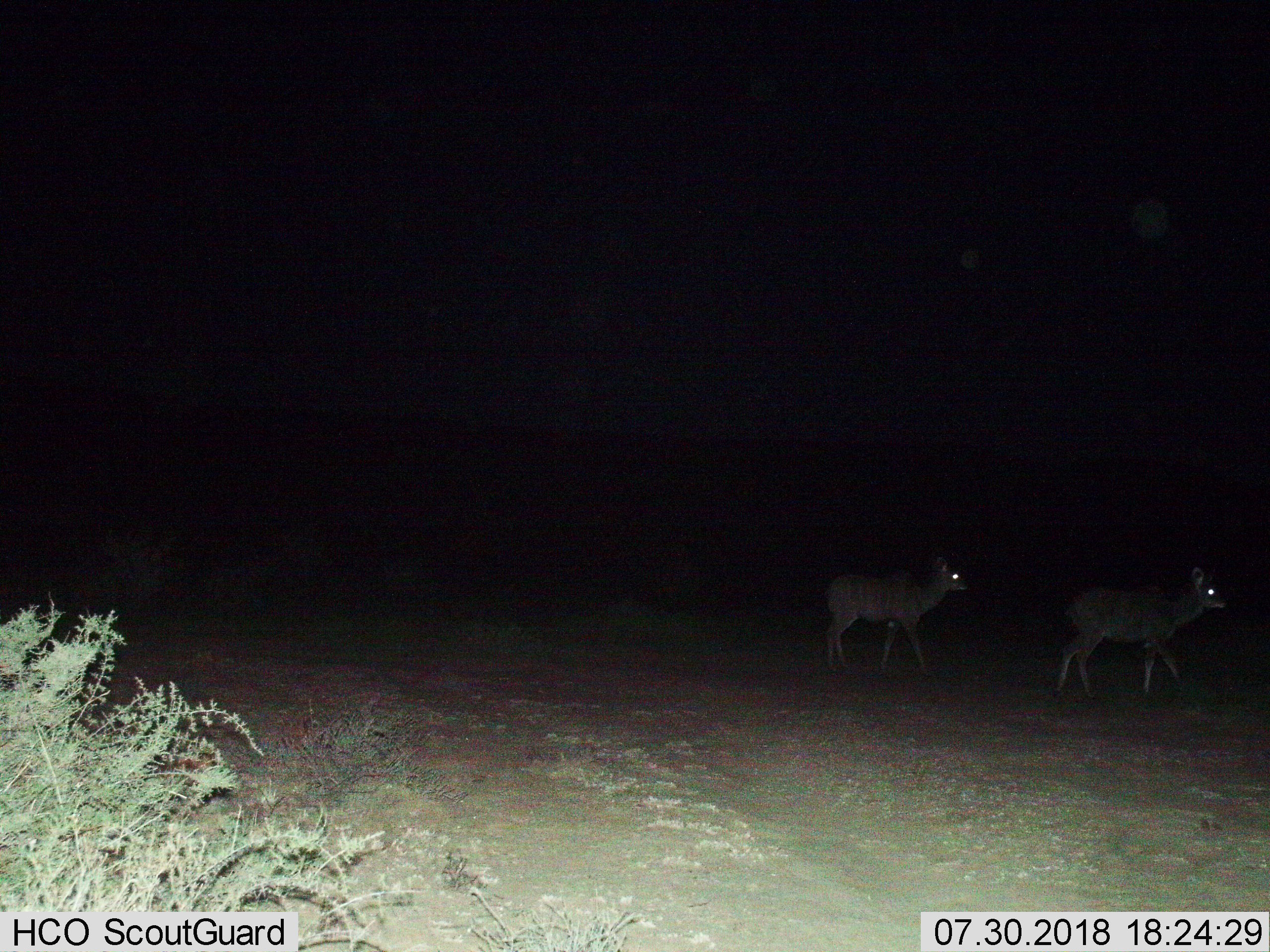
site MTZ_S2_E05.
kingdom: Animalia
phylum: Chordata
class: Mammalia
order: Artiodactyla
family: Bovidae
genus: Tragelaphus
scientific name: Tragelaphus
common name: kudu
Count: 2.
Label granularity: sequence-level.